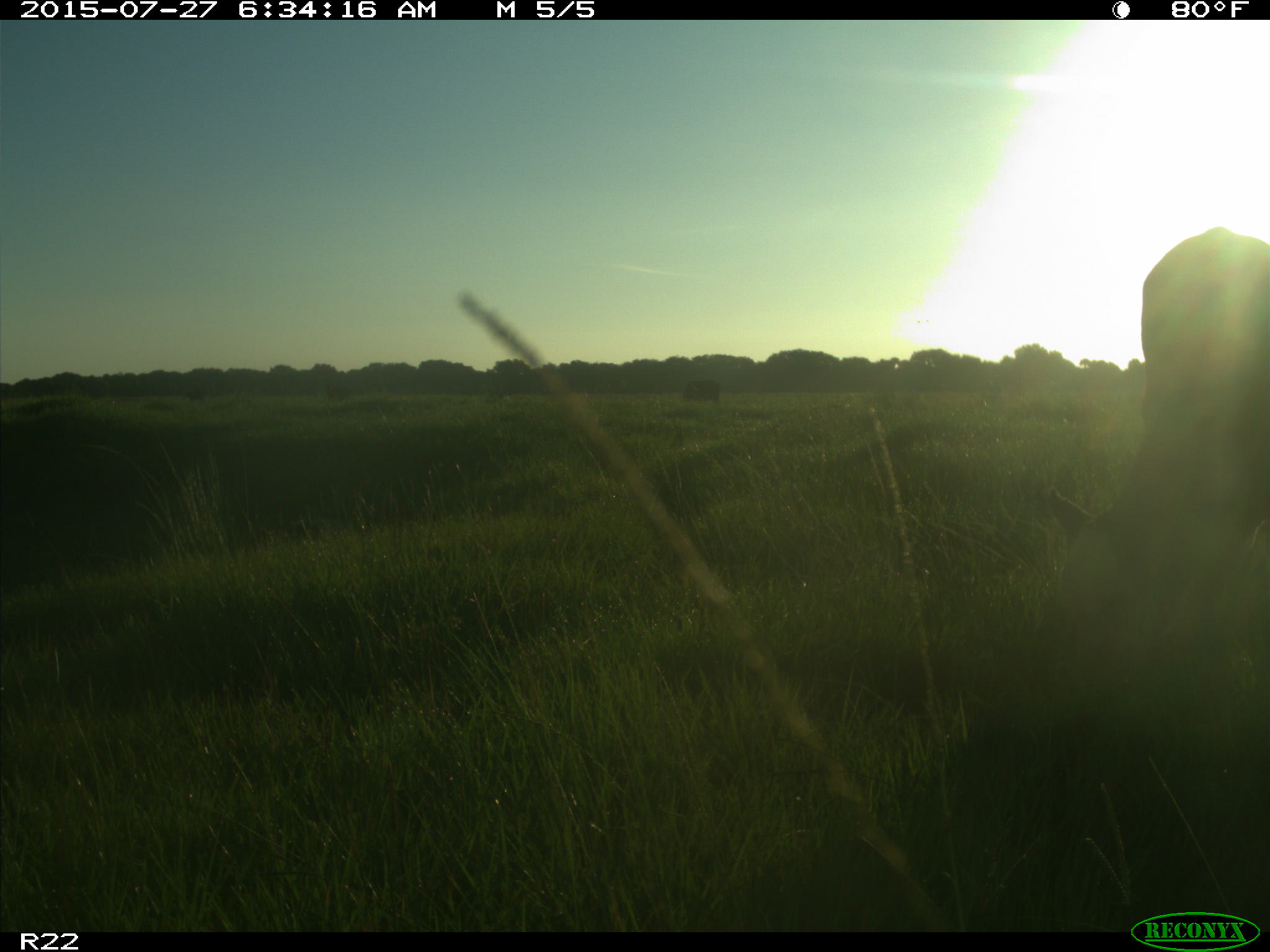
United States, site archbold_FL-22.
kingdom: Animalia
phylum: Chordata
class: Mammalia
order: Artiodactyla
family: Bovidae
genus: Bos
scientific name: Bos taurus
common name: domestic cow